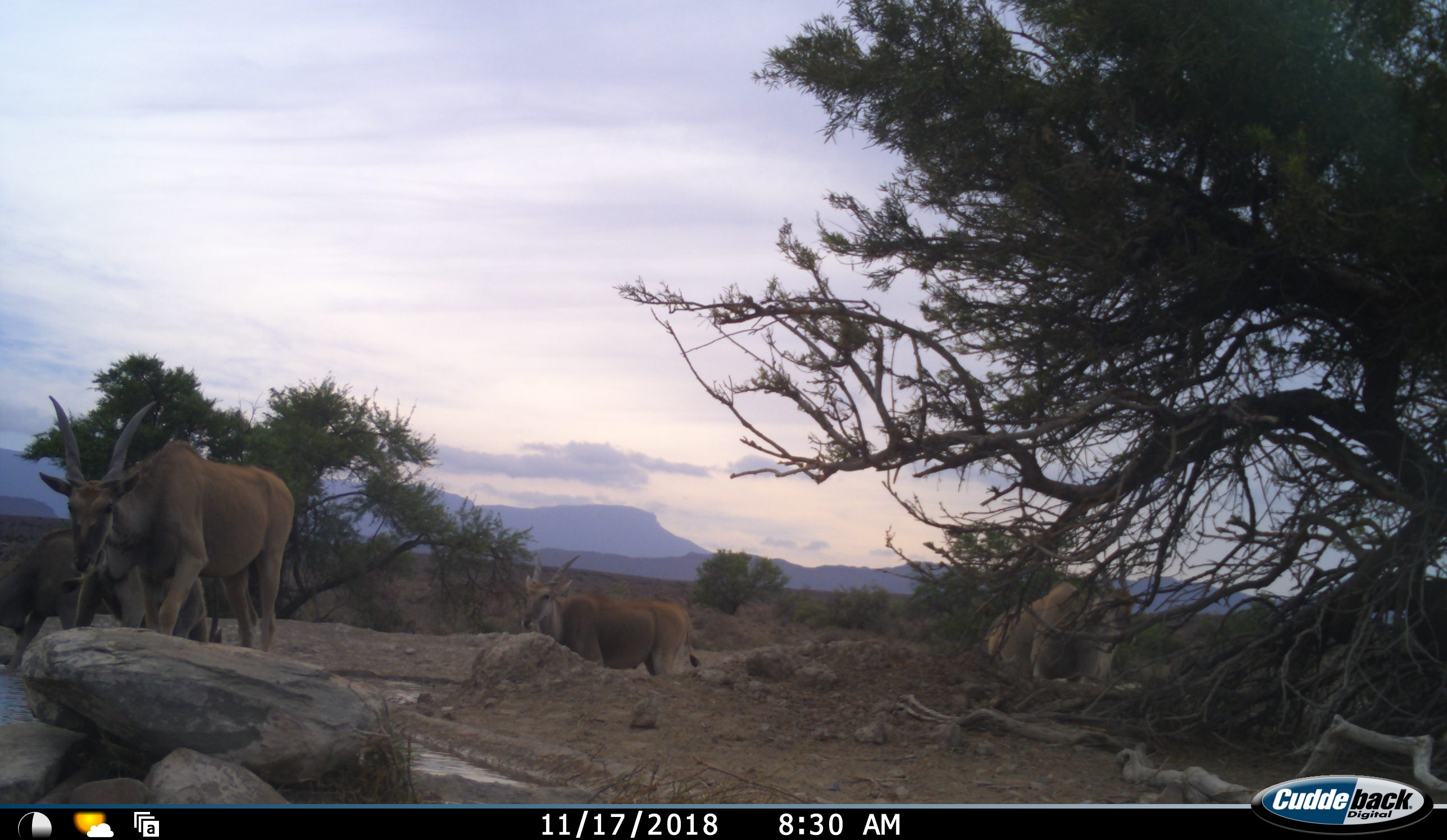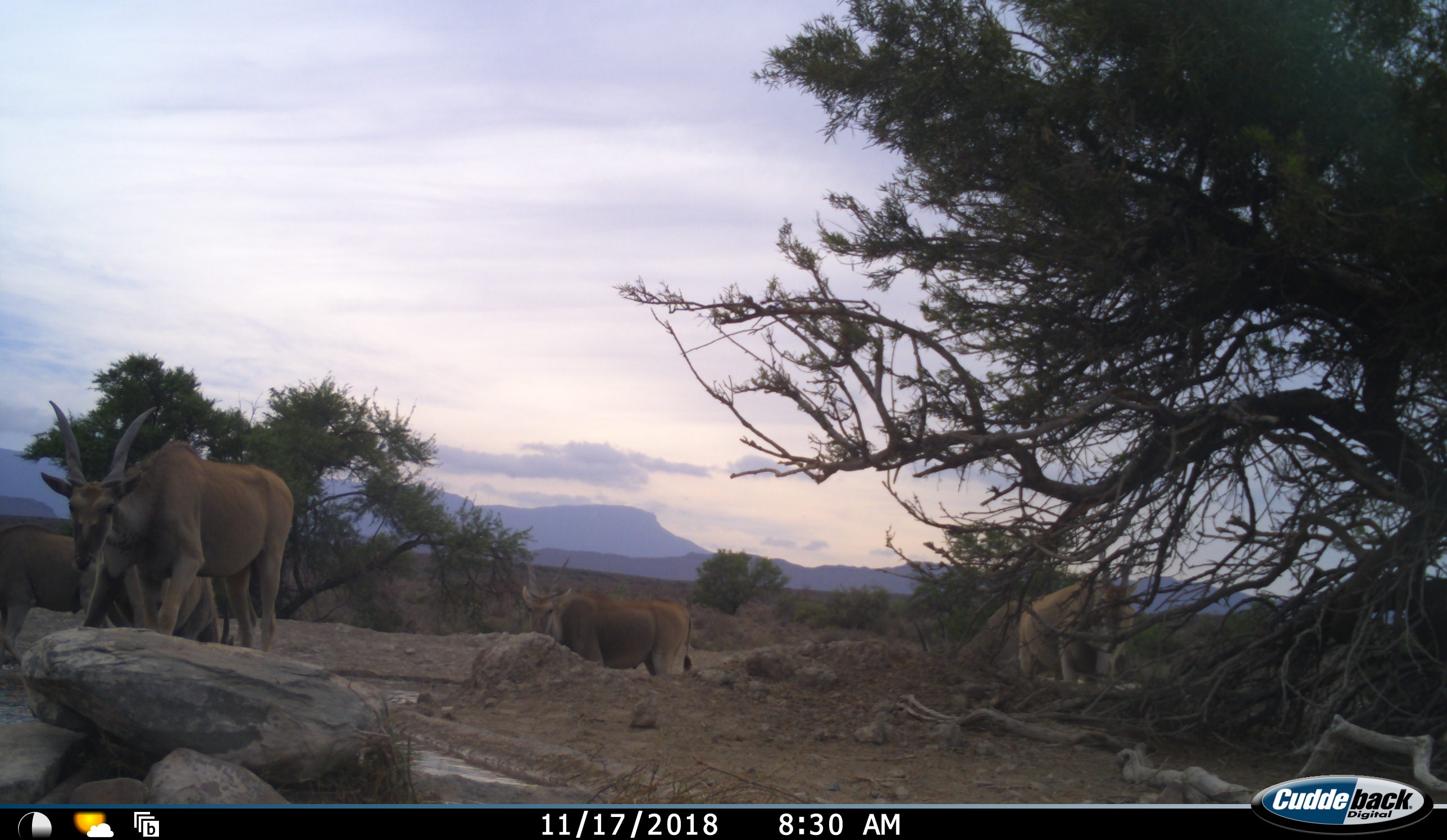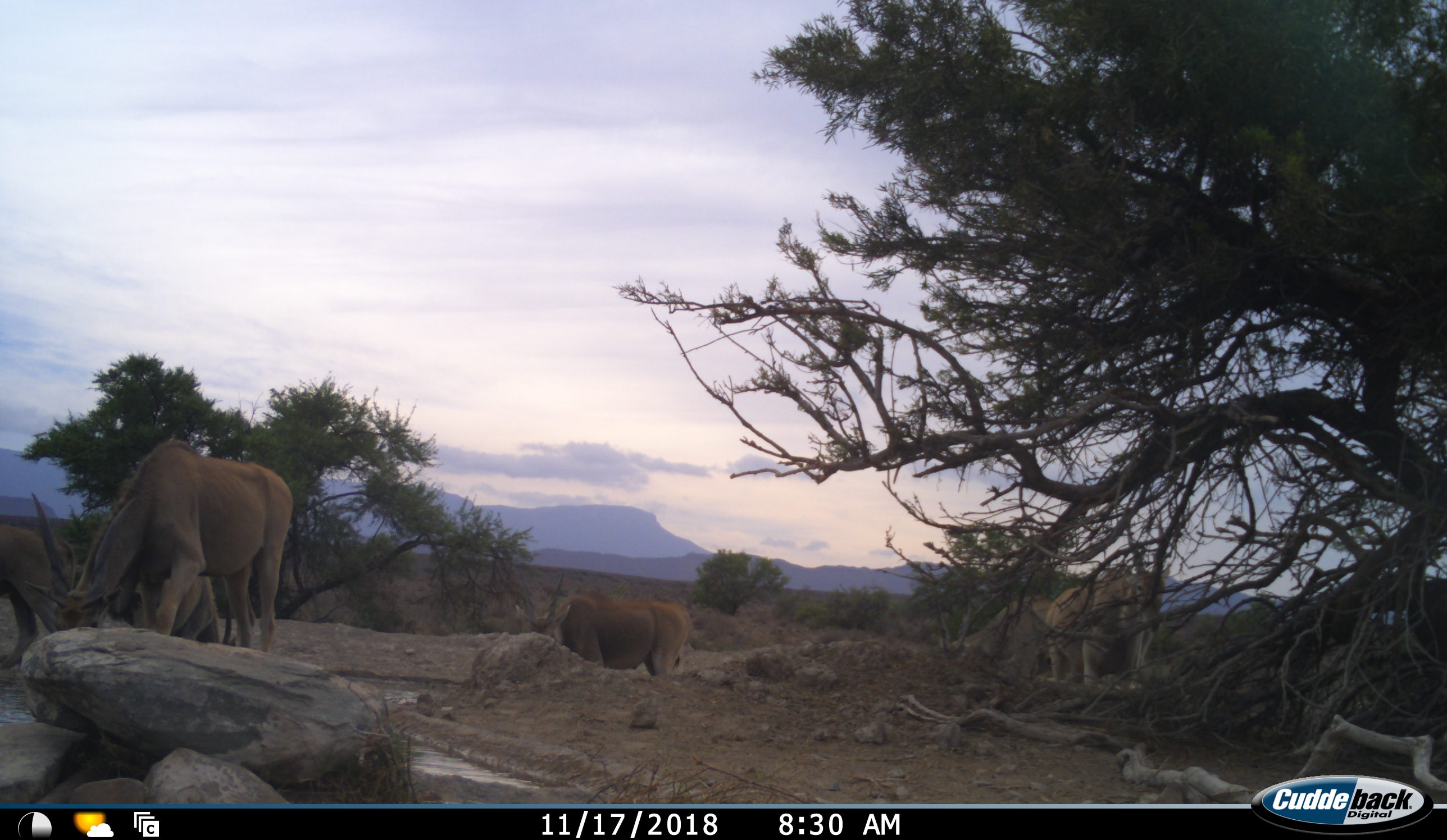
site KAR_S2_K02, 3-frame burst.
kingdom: Animalia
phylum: Chordata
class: Mammalia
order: Artiodactyla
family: Bovidae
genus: Tragelaphus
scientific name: Tragelaphus oryx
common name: eland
Eland (Tragelaphus oryx), count 5. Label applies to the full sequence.